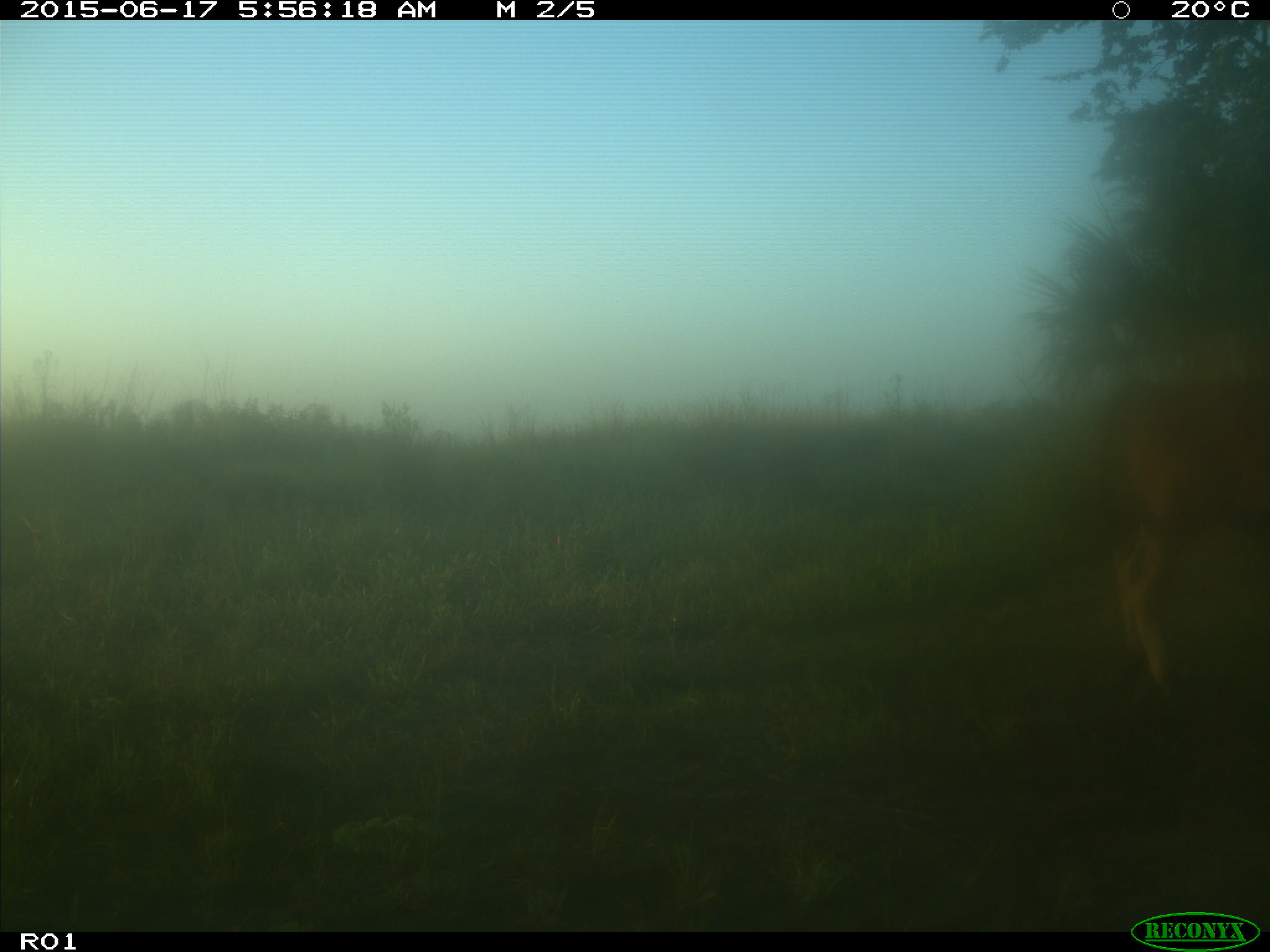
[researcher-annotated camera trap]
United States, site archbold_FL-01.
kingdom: Animalia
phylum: Chordata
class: Mammalia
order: Artiodactyla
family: Bovidae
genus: Bos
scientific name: Bos taurus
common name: domestic cow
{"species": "Bos taurus (domestic cow)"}